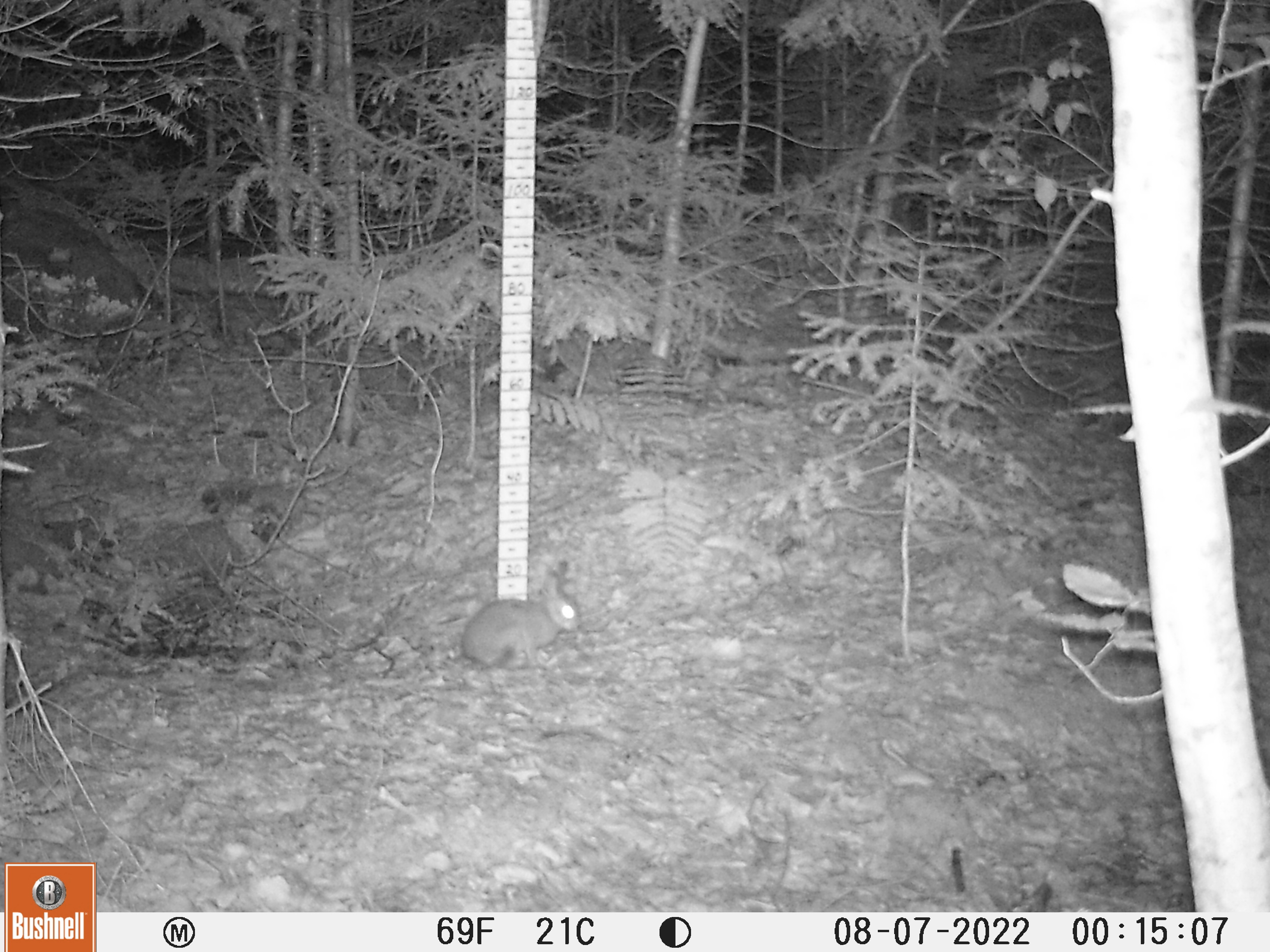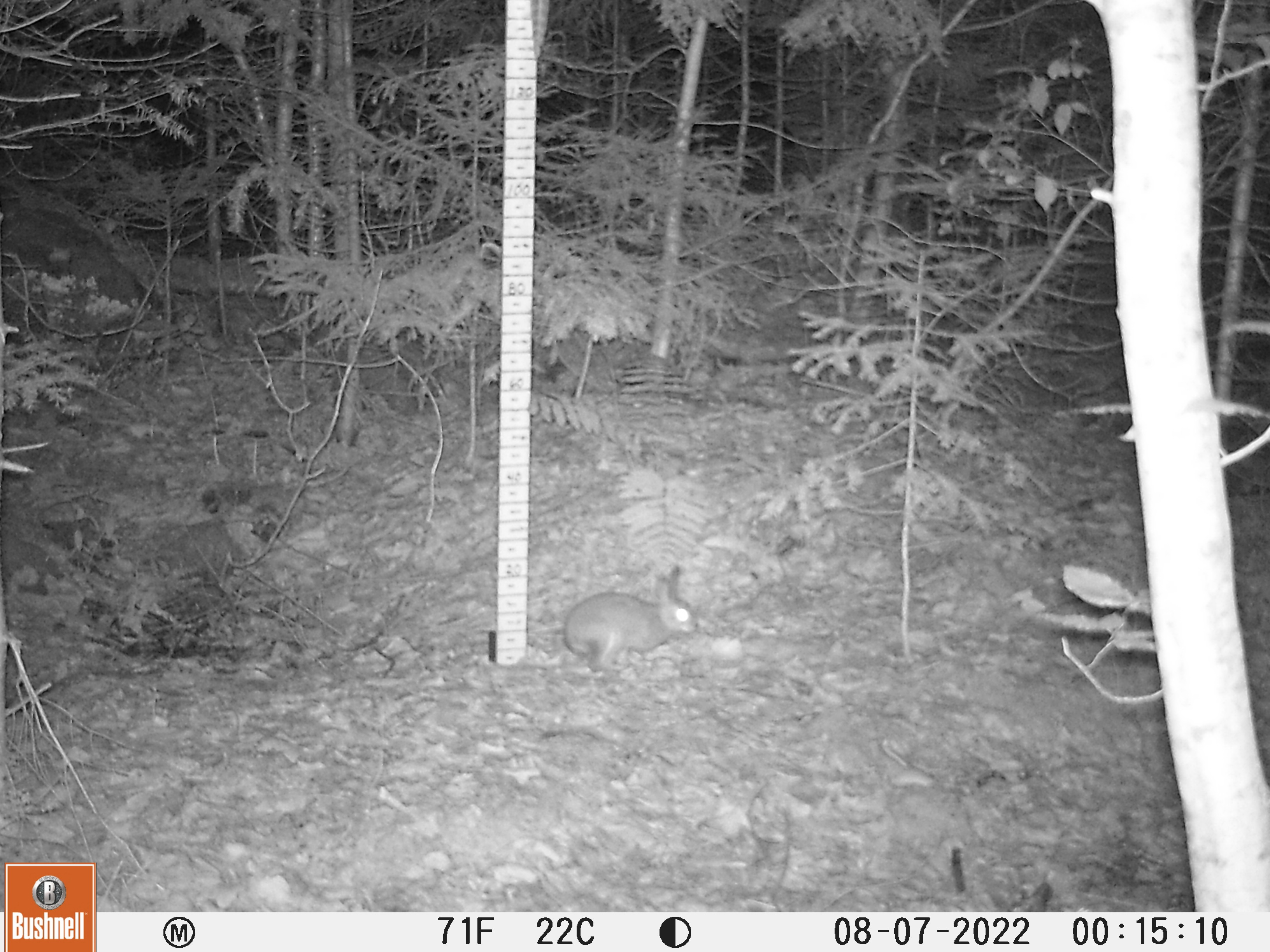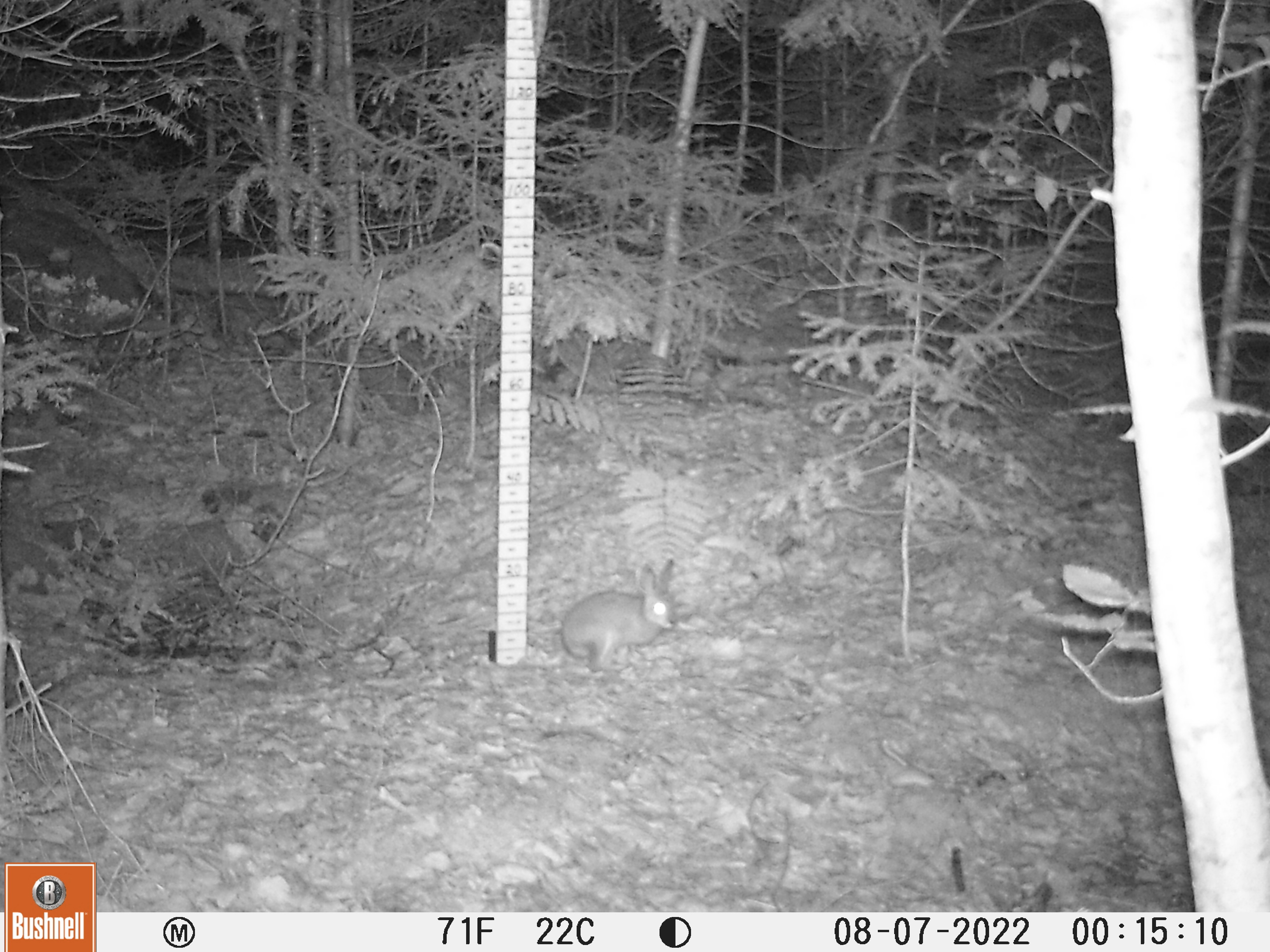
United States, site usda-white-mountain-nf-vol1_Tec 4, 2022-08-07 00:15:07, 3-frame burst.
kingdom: Animalia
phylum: Chordata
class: Mammalia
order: Lagomorpha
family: Leporidae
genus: Lepus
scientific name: Lepus americanus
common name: snowshoe hare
Snowshoe hare (Lepus americanus).